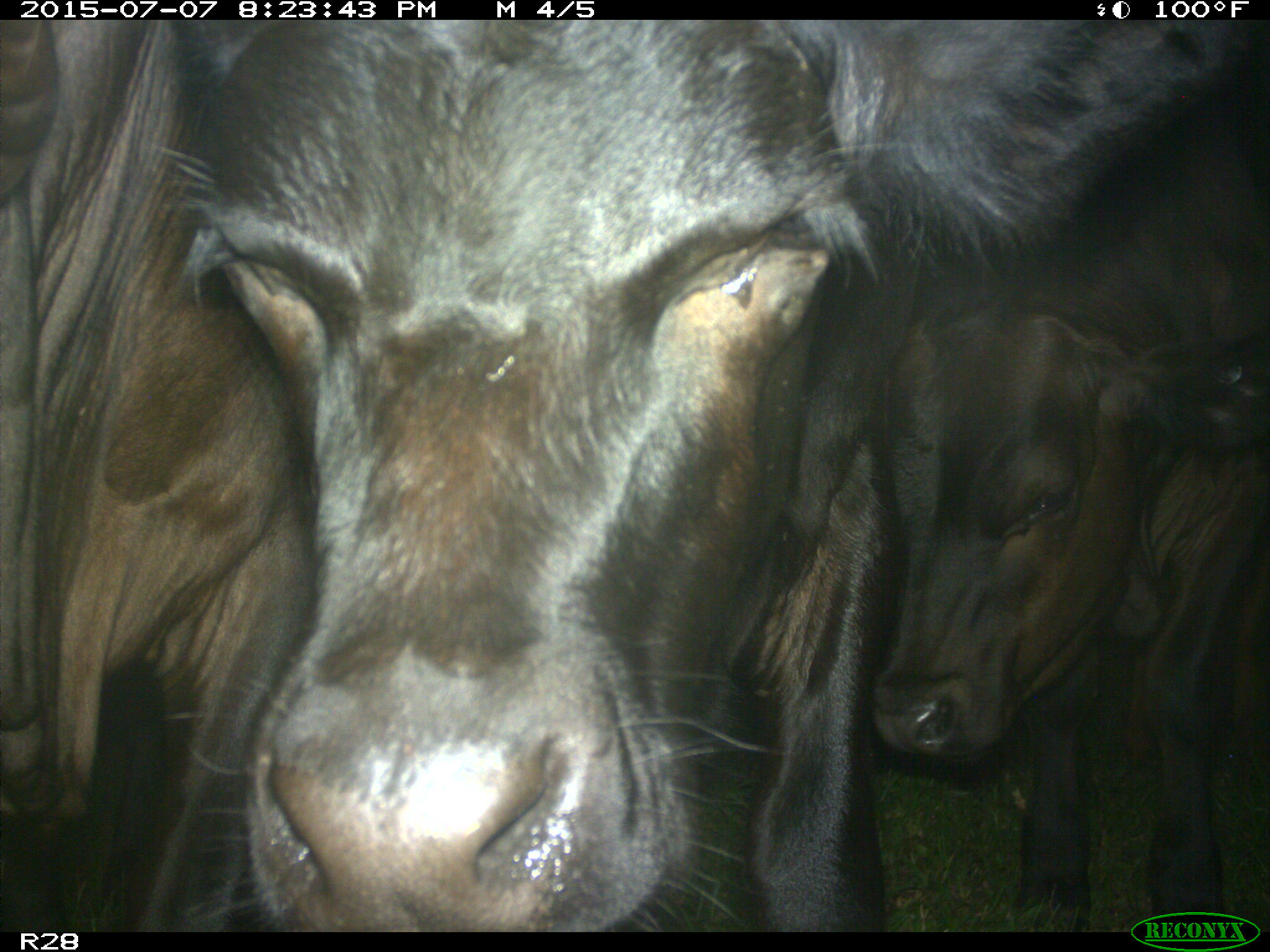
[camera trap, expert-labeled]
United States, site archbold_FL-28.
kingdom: Animalia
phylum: Chordata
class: Mammalia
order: Artiodactyla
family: Bovidae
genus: Bos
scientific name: Bos taurus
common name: domestic cow